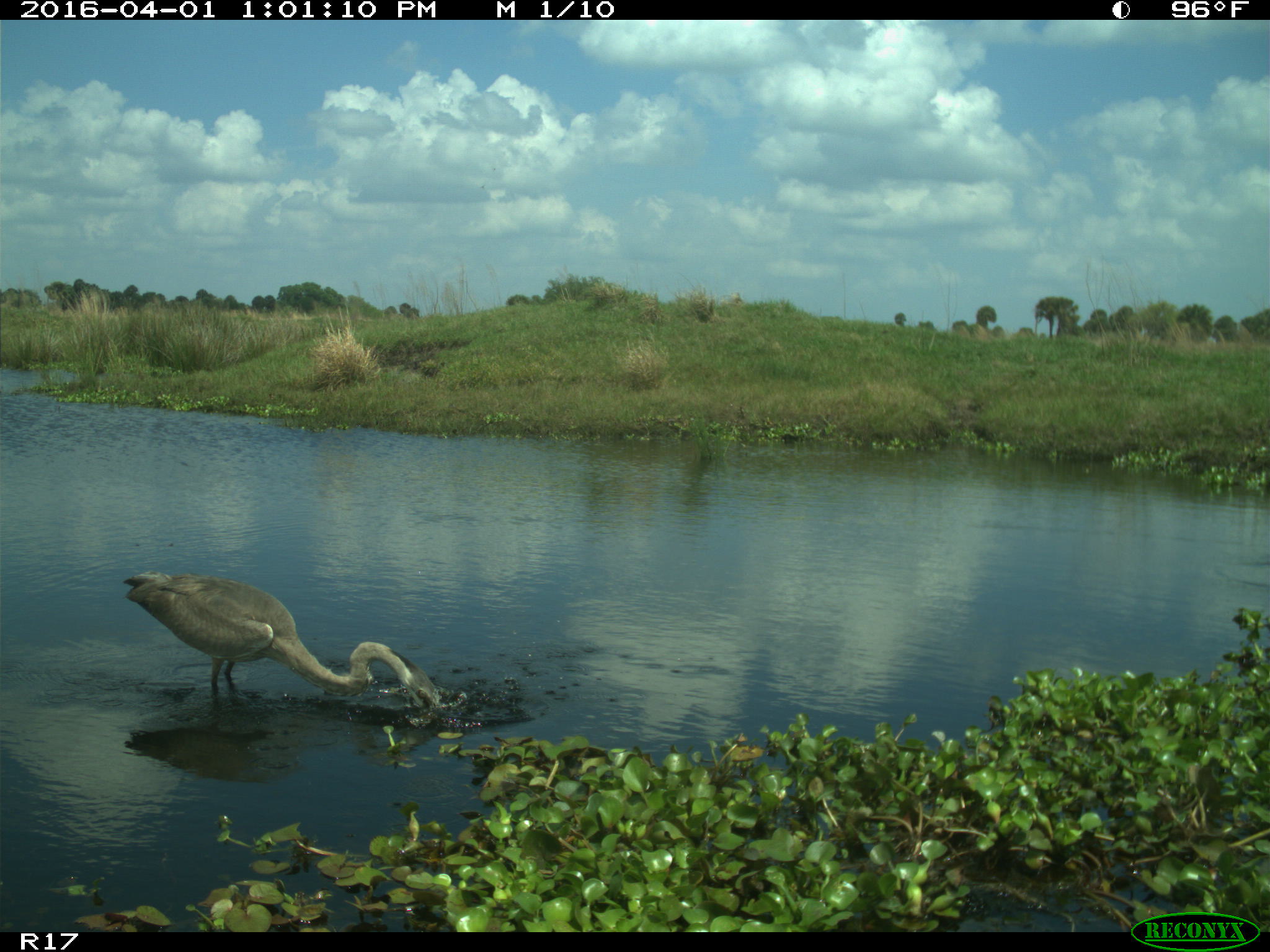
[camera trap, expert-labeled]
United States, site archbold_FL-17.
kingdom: Animalia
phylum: Chordata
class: Aves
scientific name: Aves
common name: birds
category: unidentified bird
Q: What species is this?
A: Unidentified bird (birds) (Aves).